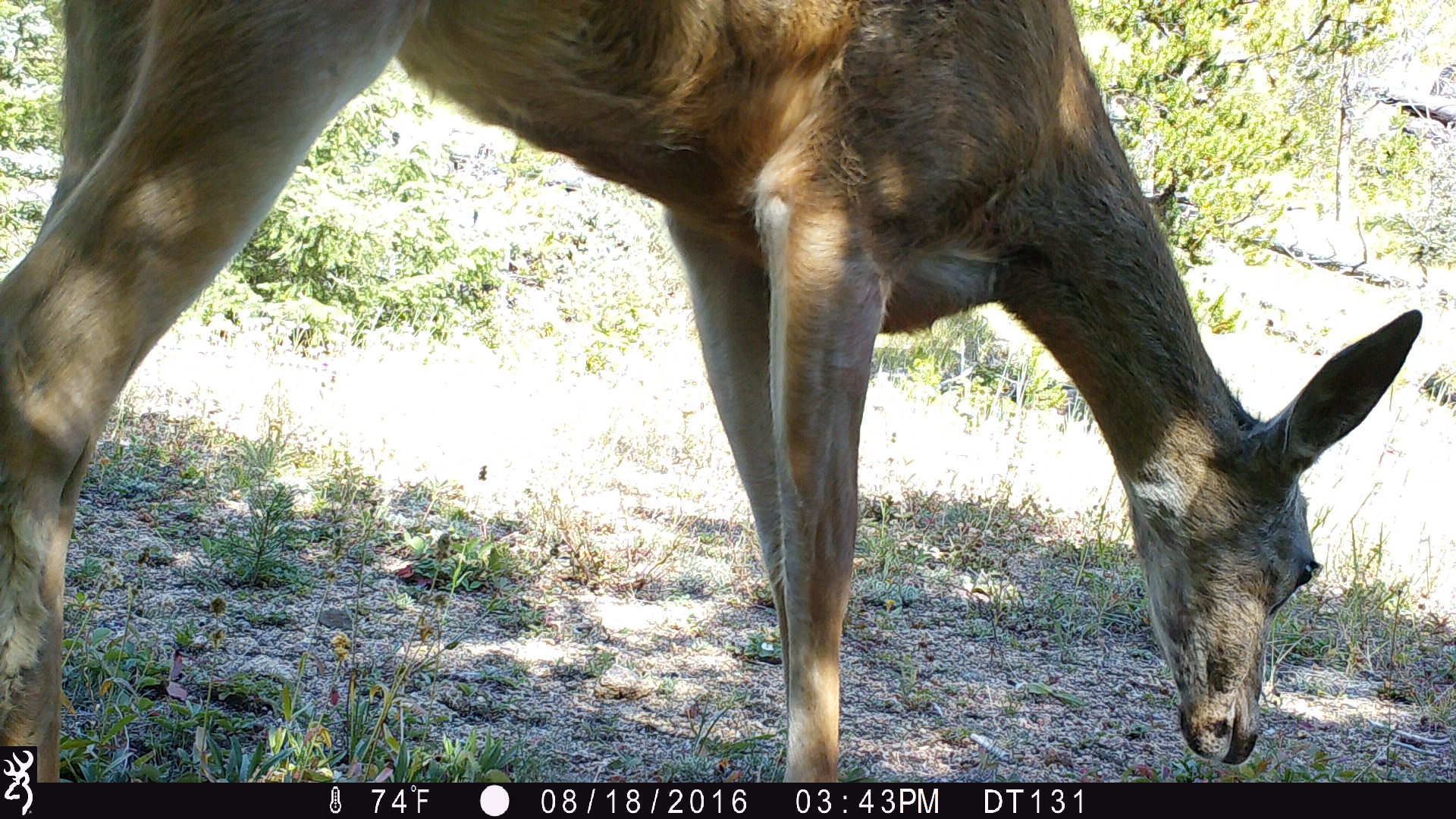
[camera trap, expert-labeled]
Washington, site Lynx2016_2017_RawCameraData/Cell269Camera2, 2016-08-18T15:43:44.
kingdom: Animalia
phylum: Chordata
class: Mammalia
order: Artiodactyla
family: Cervidae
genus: Odocoileus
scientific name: Odocoileus hemionus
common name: mule deer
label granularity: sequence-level